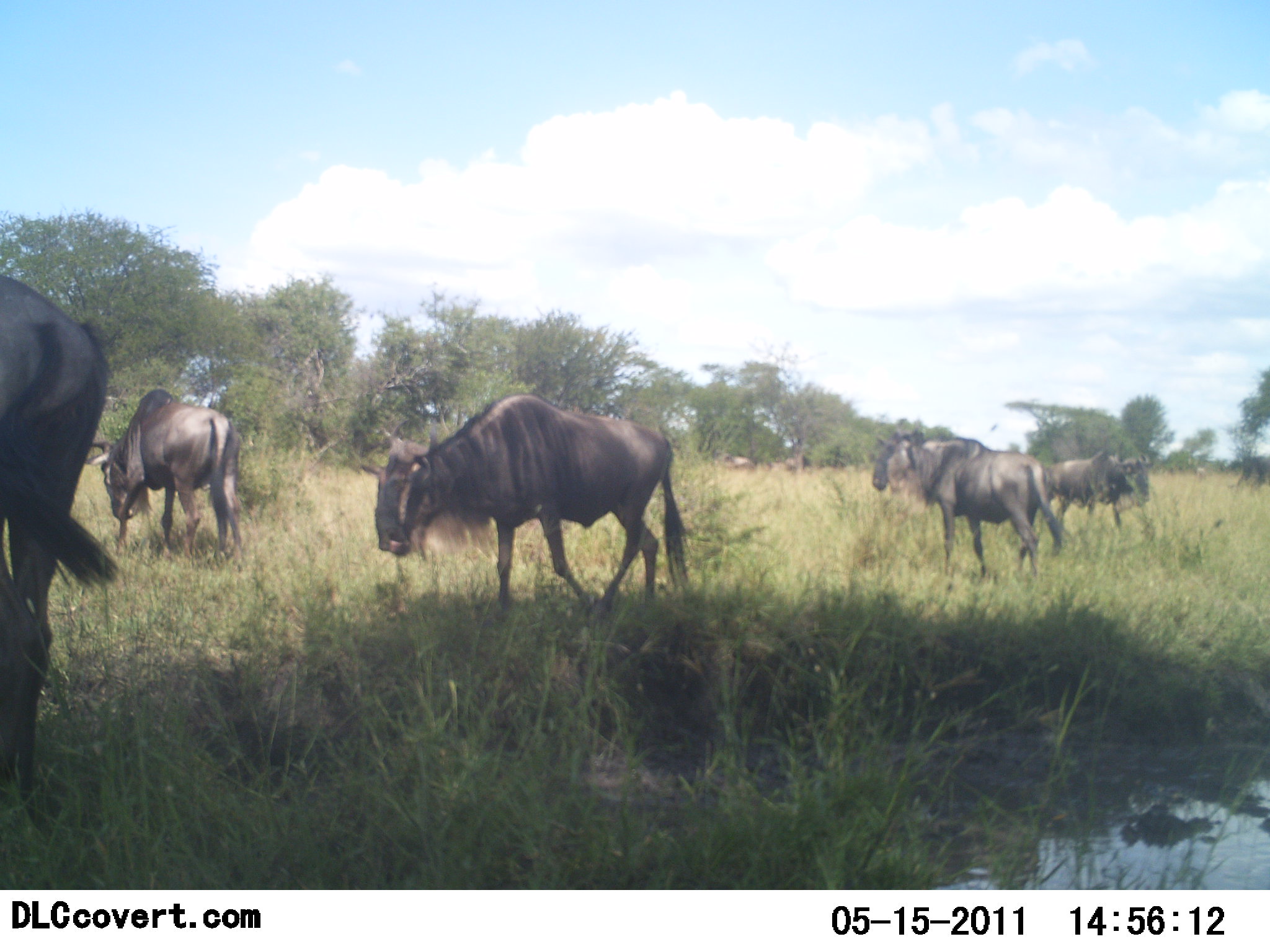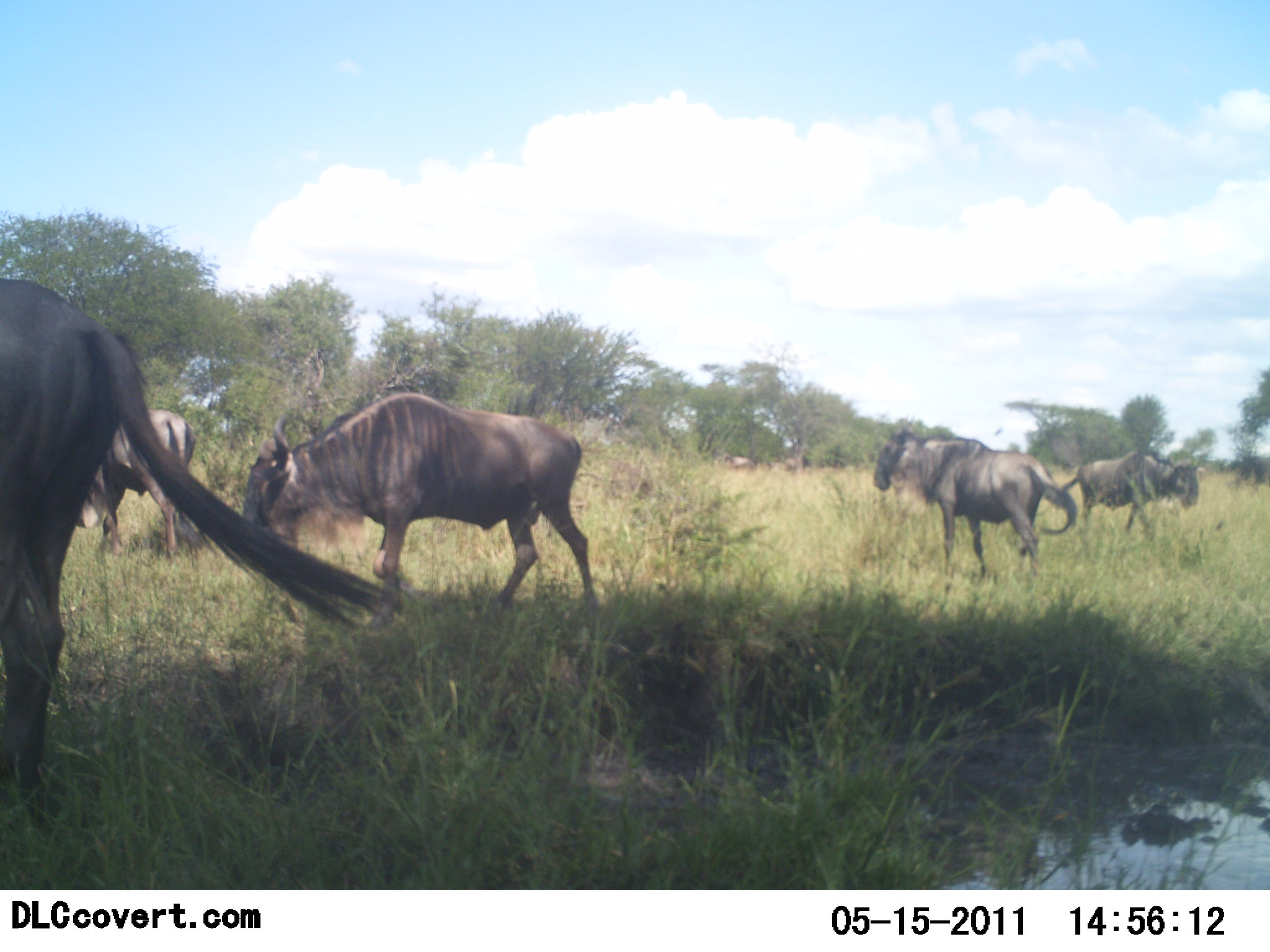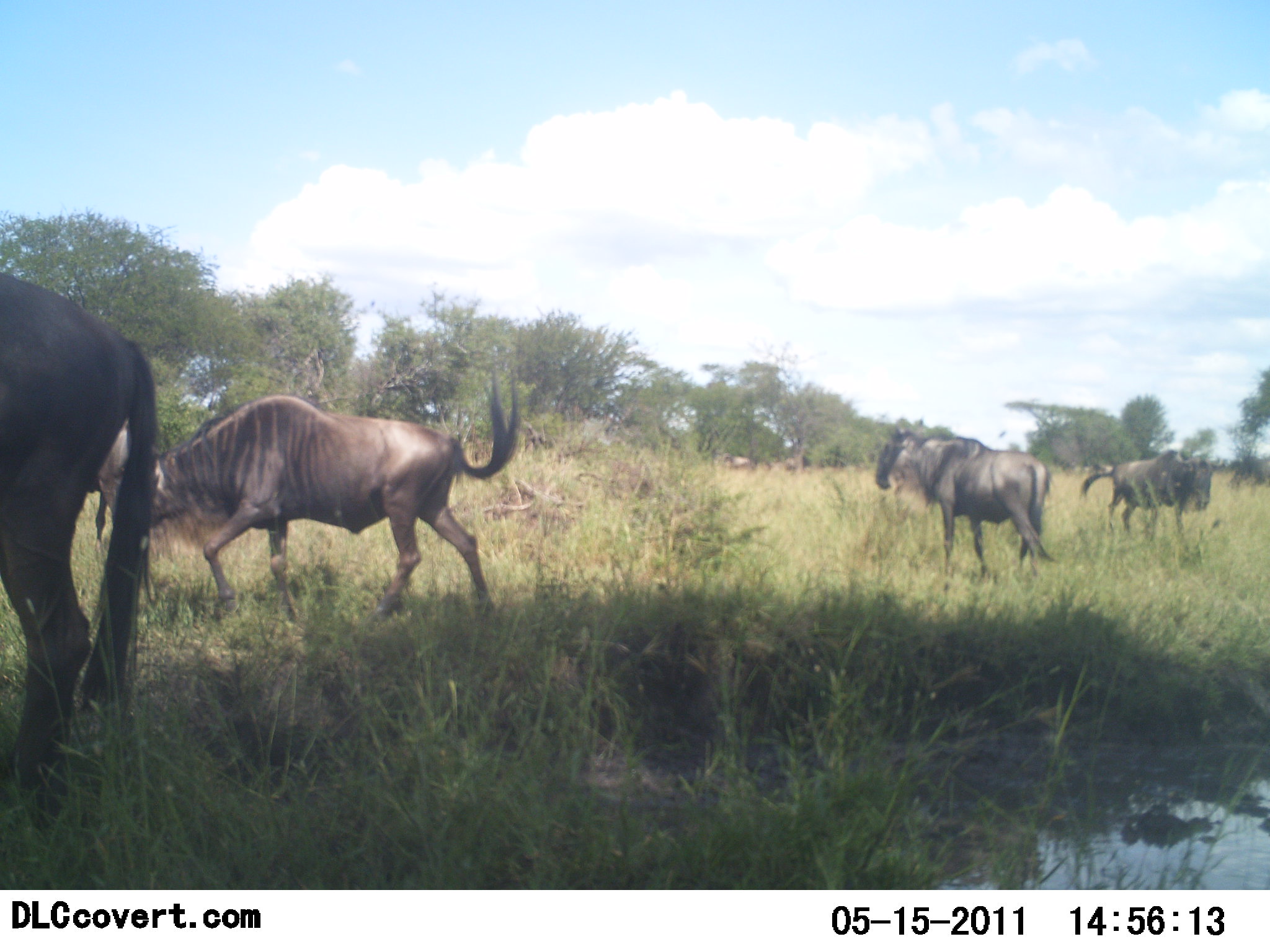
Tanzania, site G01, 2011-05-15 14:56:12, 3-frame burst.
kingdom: Animalia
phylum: Chordata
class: Mammalia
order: Artiodactyla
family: Bovidae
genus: Connochaetes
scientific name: Connochaetes taurinus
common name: blue wildebeest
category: wildebeest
Wildebeest (blue wildebeest) (Connochaetes taurinus), count 5. Behavior (volunteer vote fractions): standing 36%, resting 0%, moving 82%, interacting 9%. Young present (vote fraction): 0%. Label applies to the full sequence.